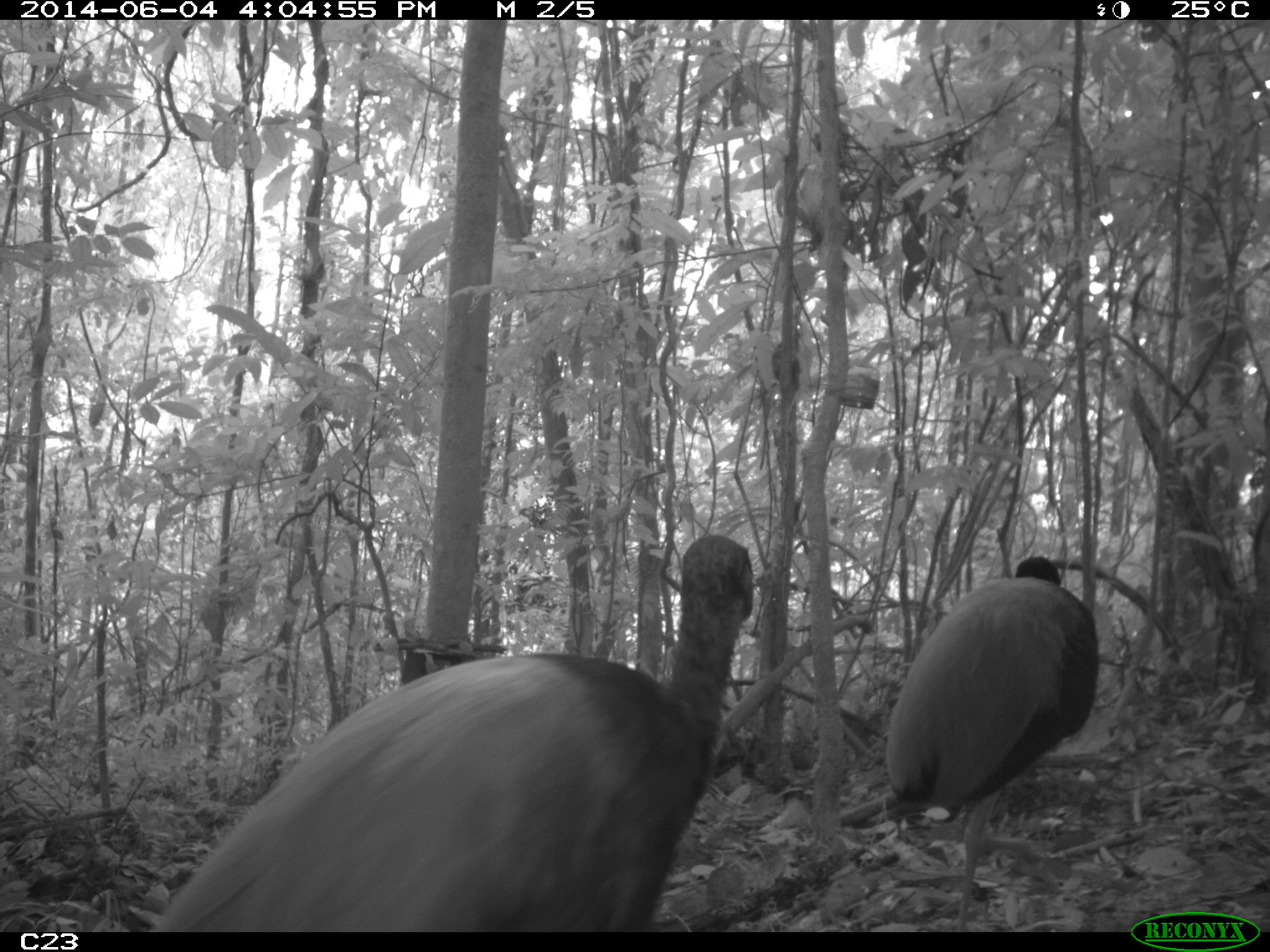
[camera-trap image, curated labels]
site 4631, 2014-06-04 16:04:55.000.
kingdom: Animalia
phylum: Chordata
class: Aves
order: Gruiformes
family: Psophiidae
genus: Psophia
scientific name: Psophia crepitans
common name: gray-winged trumpeter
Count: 5.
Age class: adult.